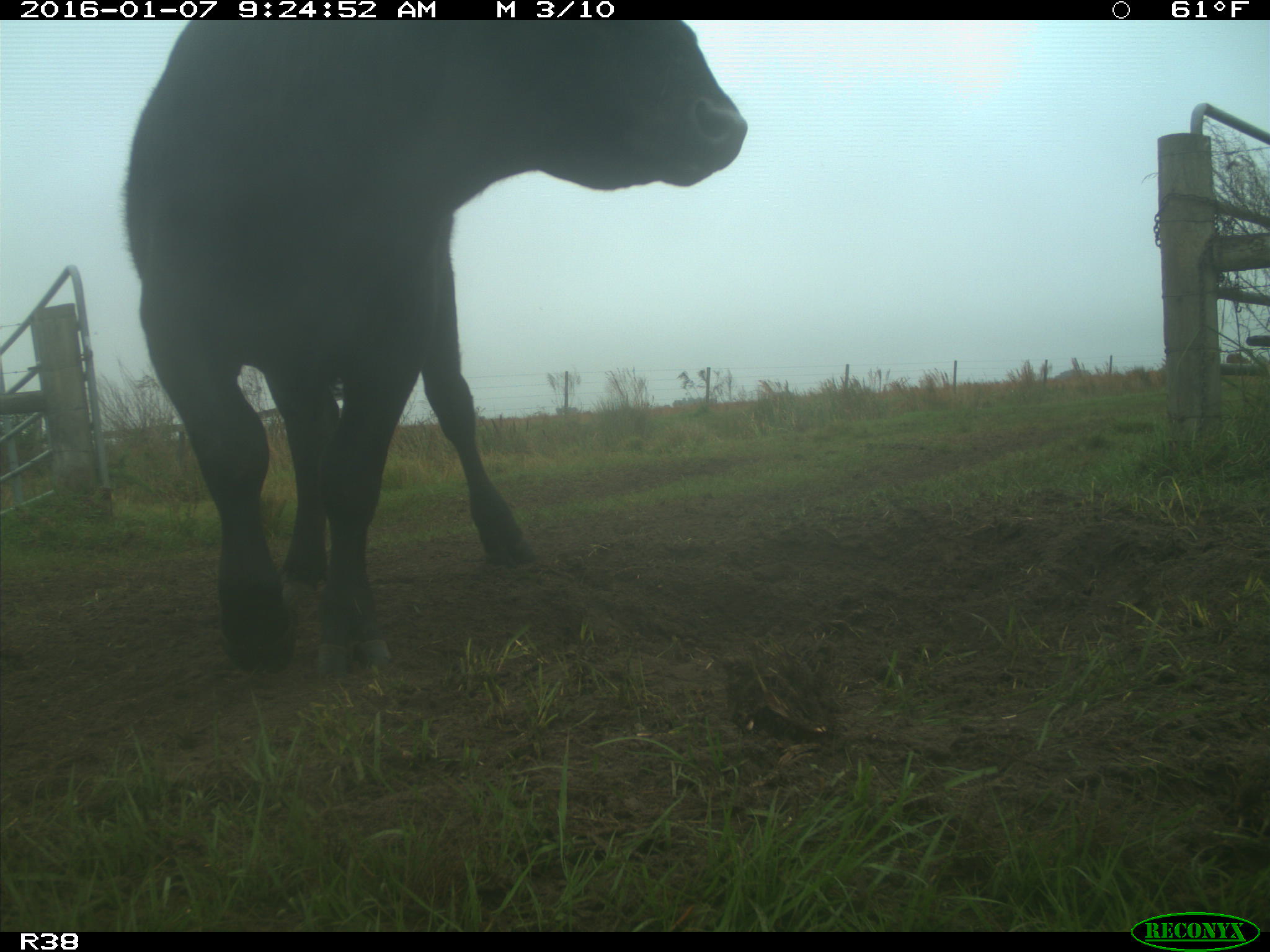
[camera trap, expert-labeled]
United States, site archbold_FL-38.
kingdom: Animalia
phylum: Chordata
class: Mammalia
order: Artiodactyla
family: Bovidae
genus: Bos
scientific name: Bos taurus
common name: domestic cow